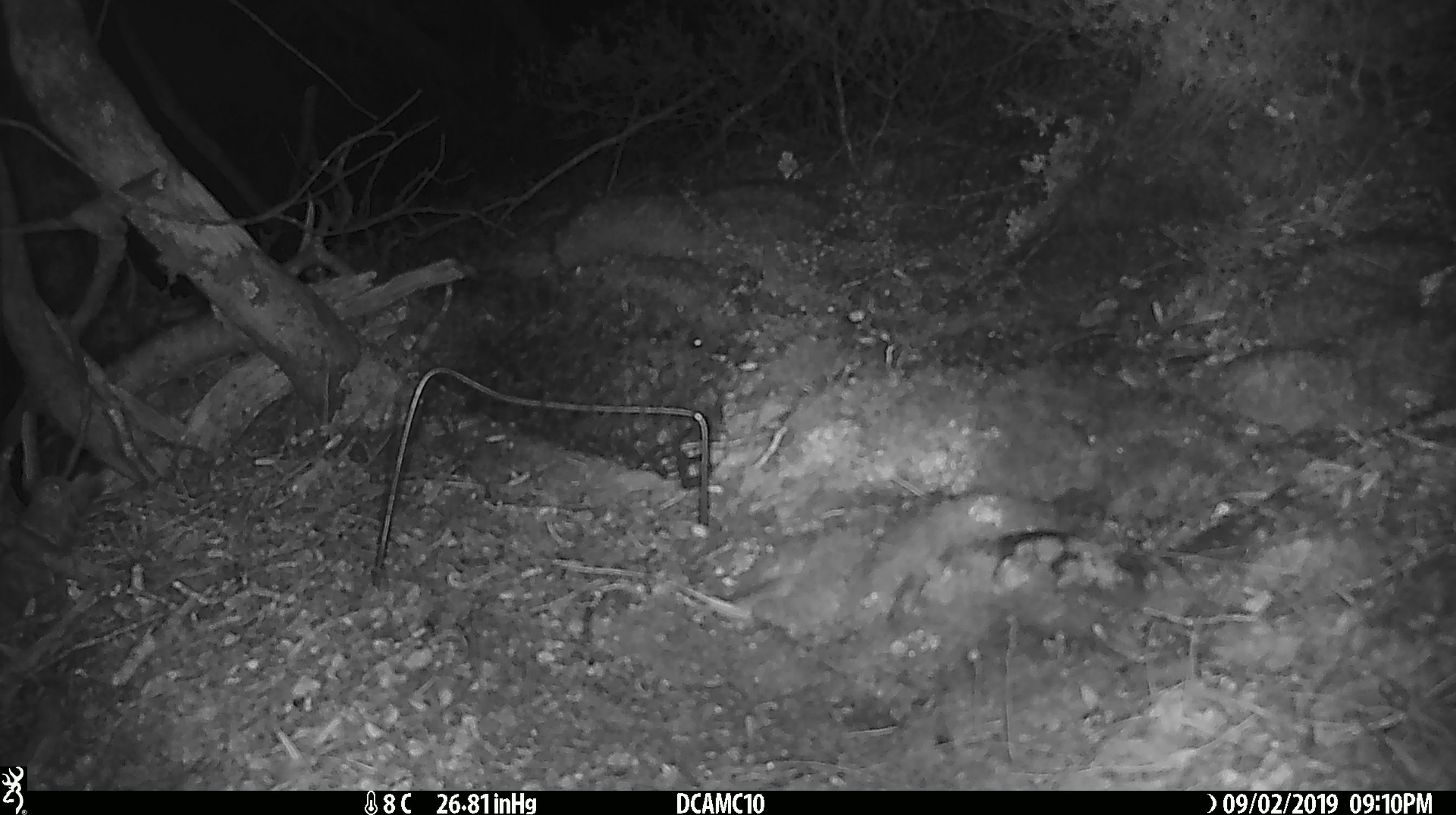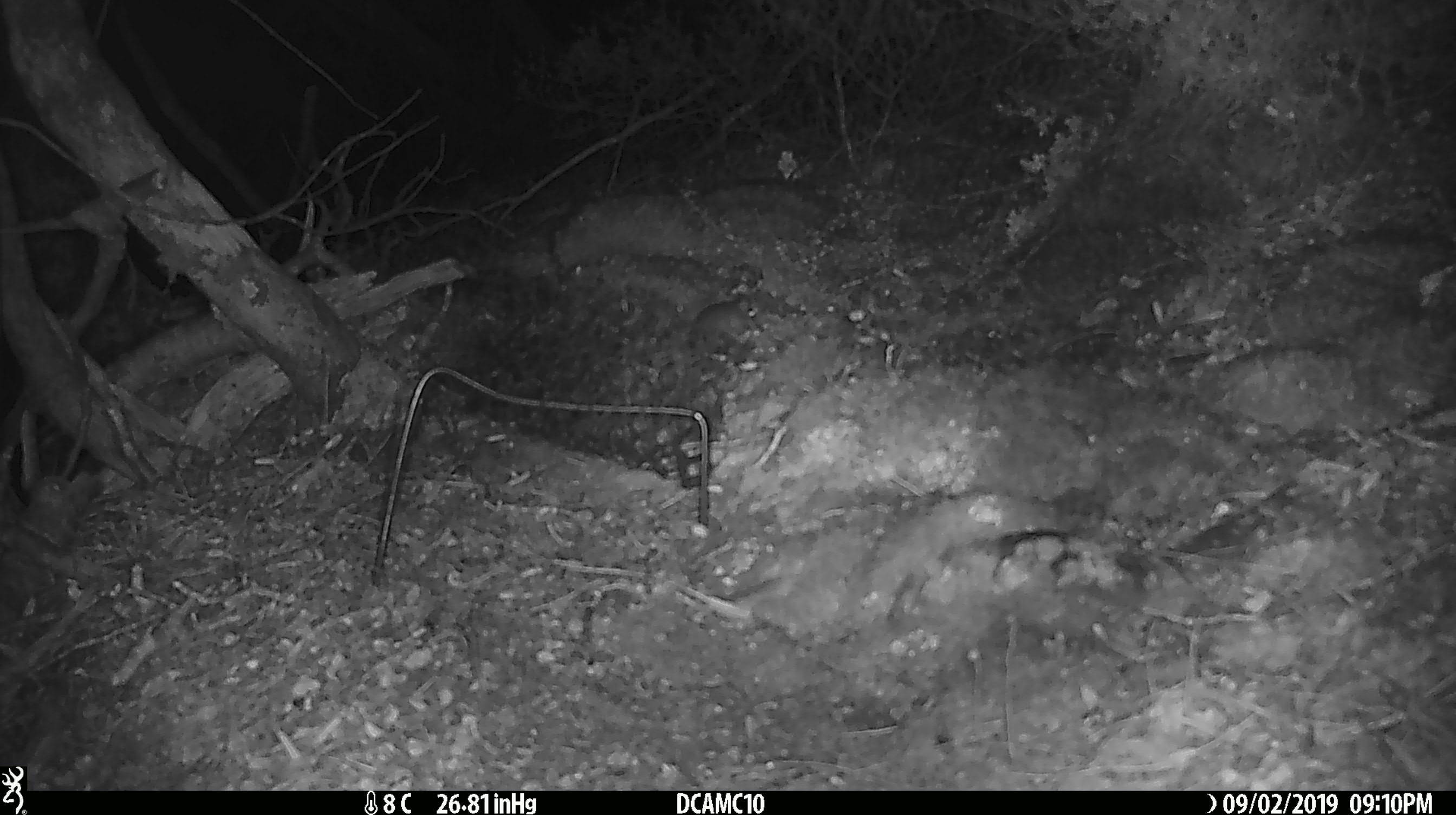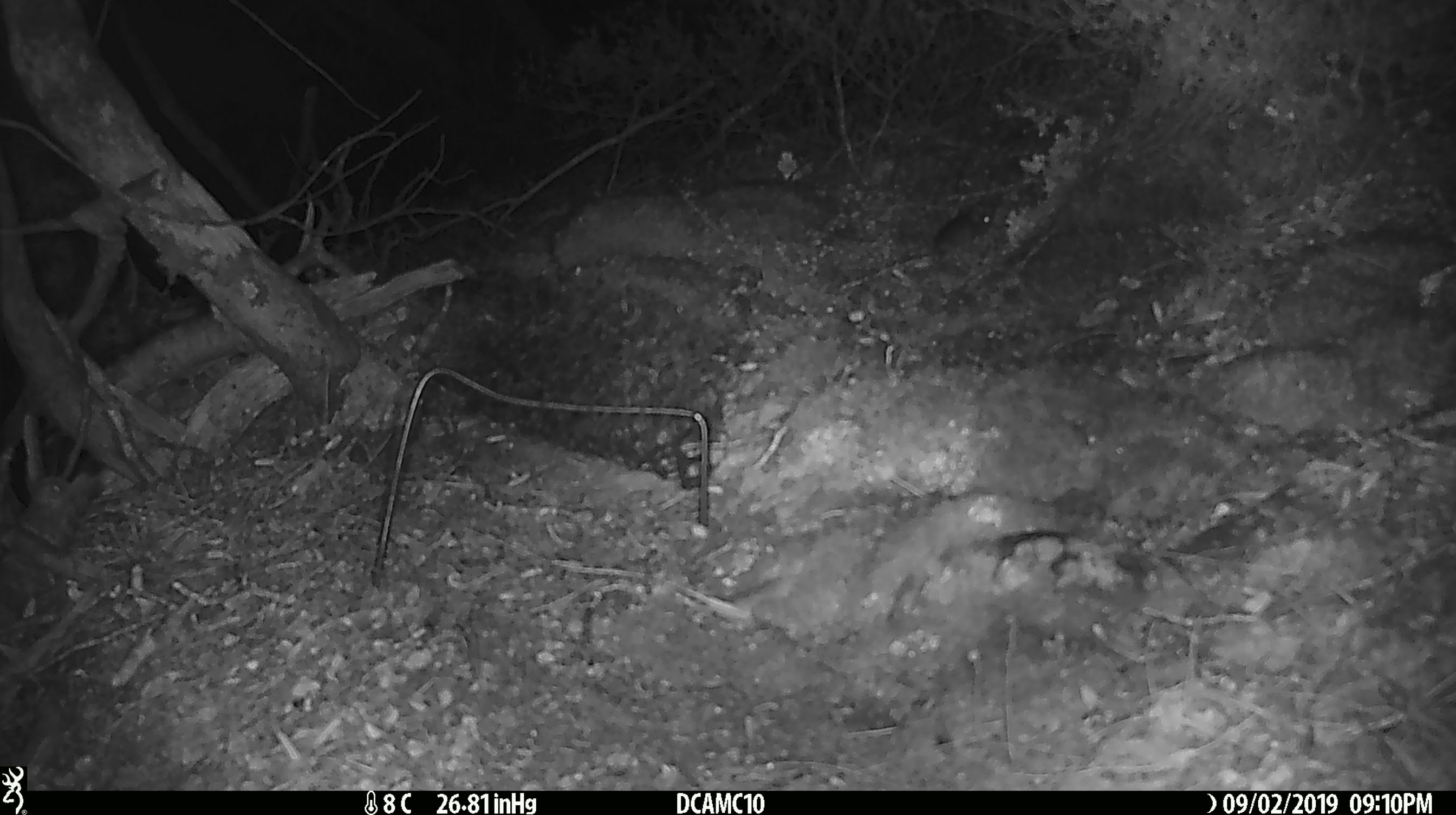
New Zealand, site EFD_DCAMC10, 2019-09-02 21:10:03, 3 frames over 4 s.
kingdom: Animalia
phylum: Chordata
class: Mammalia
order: Rodentia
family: Muridae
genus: Mus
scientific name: Mus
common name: mouse